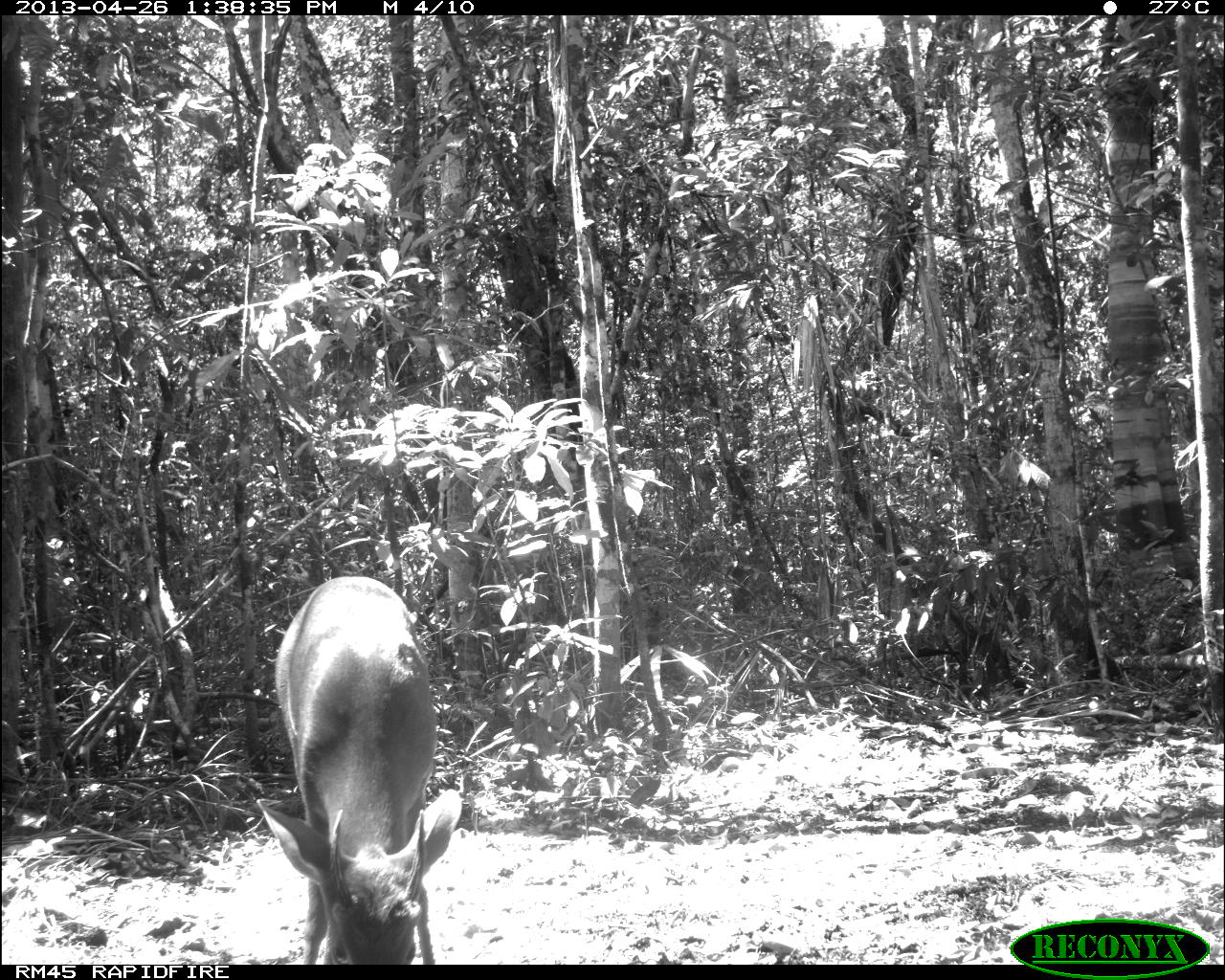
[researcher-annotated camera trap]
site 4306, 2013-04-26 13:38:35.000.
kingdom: Animalia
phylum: Chordata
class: Mammalia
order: Artiodactyla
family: Cervidae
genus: Odocoileus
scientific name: Odocoileus pandora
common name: yucatán brown brocket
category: mazama pandora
Mazama pandora (yucatán brown brocket) (Odocoileus pandora), count 1, sex male.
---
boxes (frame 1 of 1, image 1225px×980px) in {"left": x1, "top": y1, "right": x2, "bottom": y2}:
mazama pandora: {"left": 255, "top": 575, "right": 462, "bottom": 964}